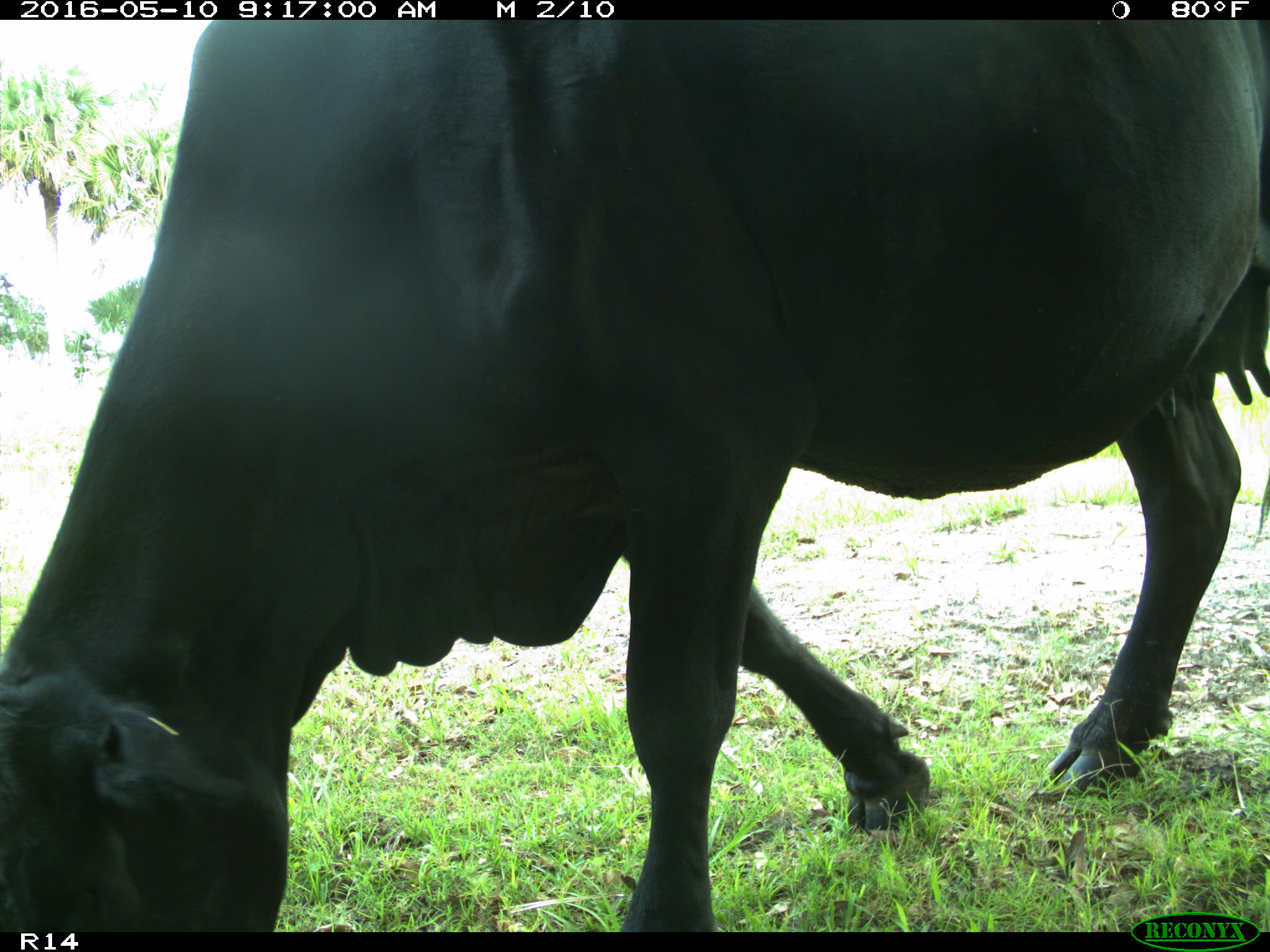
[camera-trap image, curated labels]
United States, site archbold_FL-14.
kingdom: Animalia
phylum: Chordata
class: Mammalia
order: Artiodactyla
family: Bovidae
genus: Bos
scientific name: Bos taurus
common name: domestic cow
Bos taurus (domestic cow).